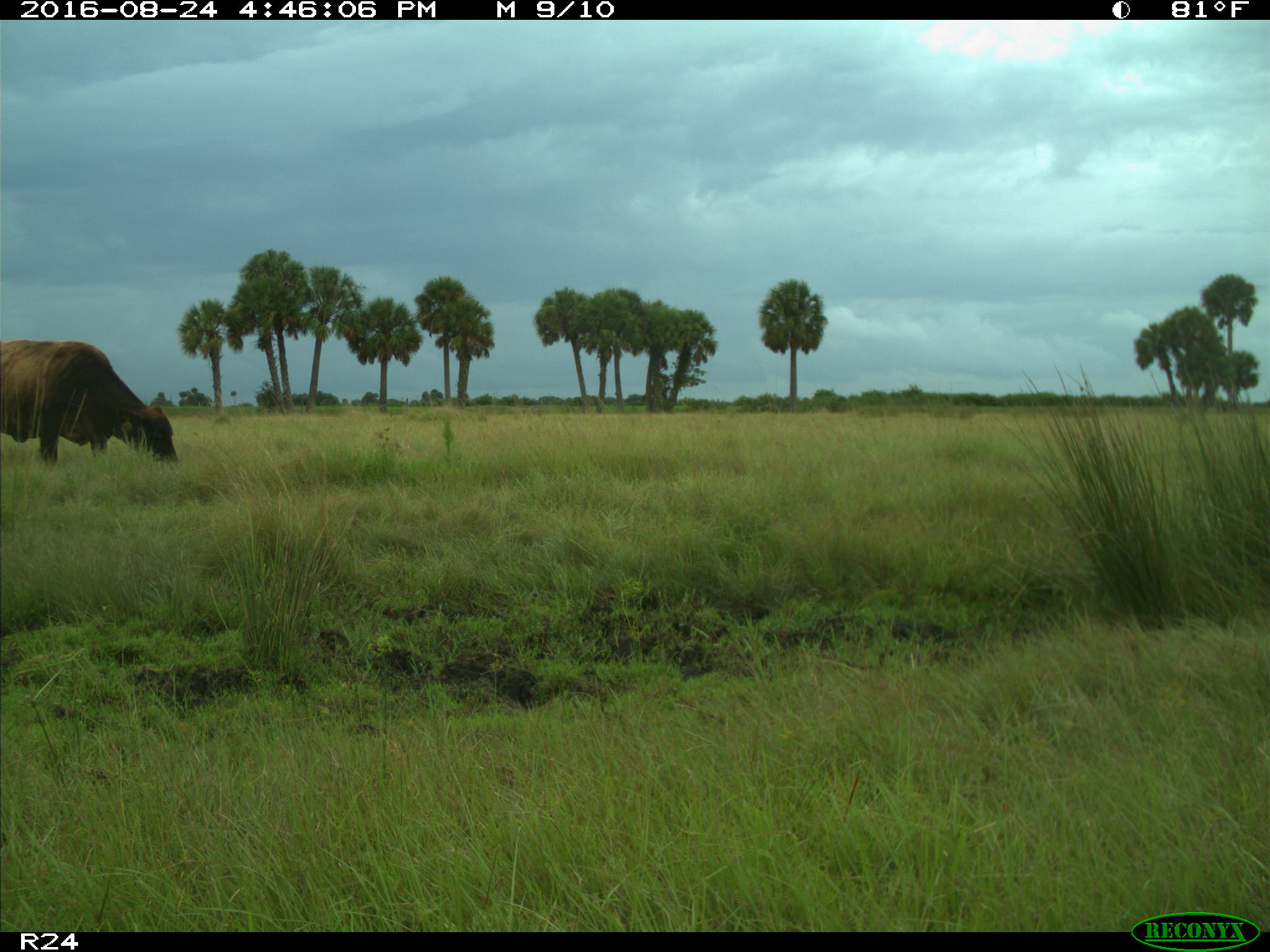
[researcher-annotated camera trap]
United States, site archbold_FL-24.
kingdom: Animalia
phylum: Chordata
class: Mammalia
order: Artiodactyla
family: Bovidae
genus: Bos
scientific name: Bos taurus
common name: domestic cow